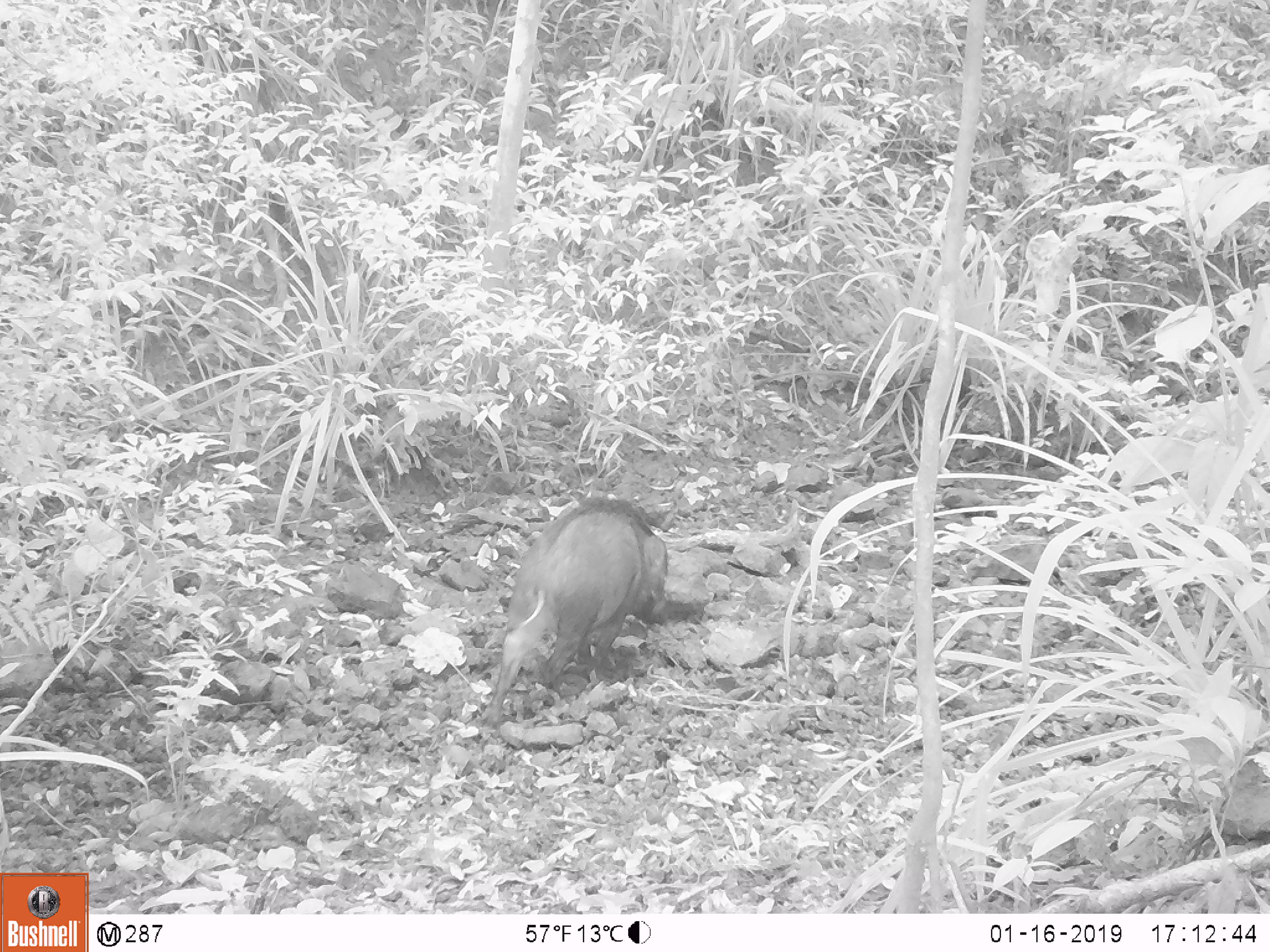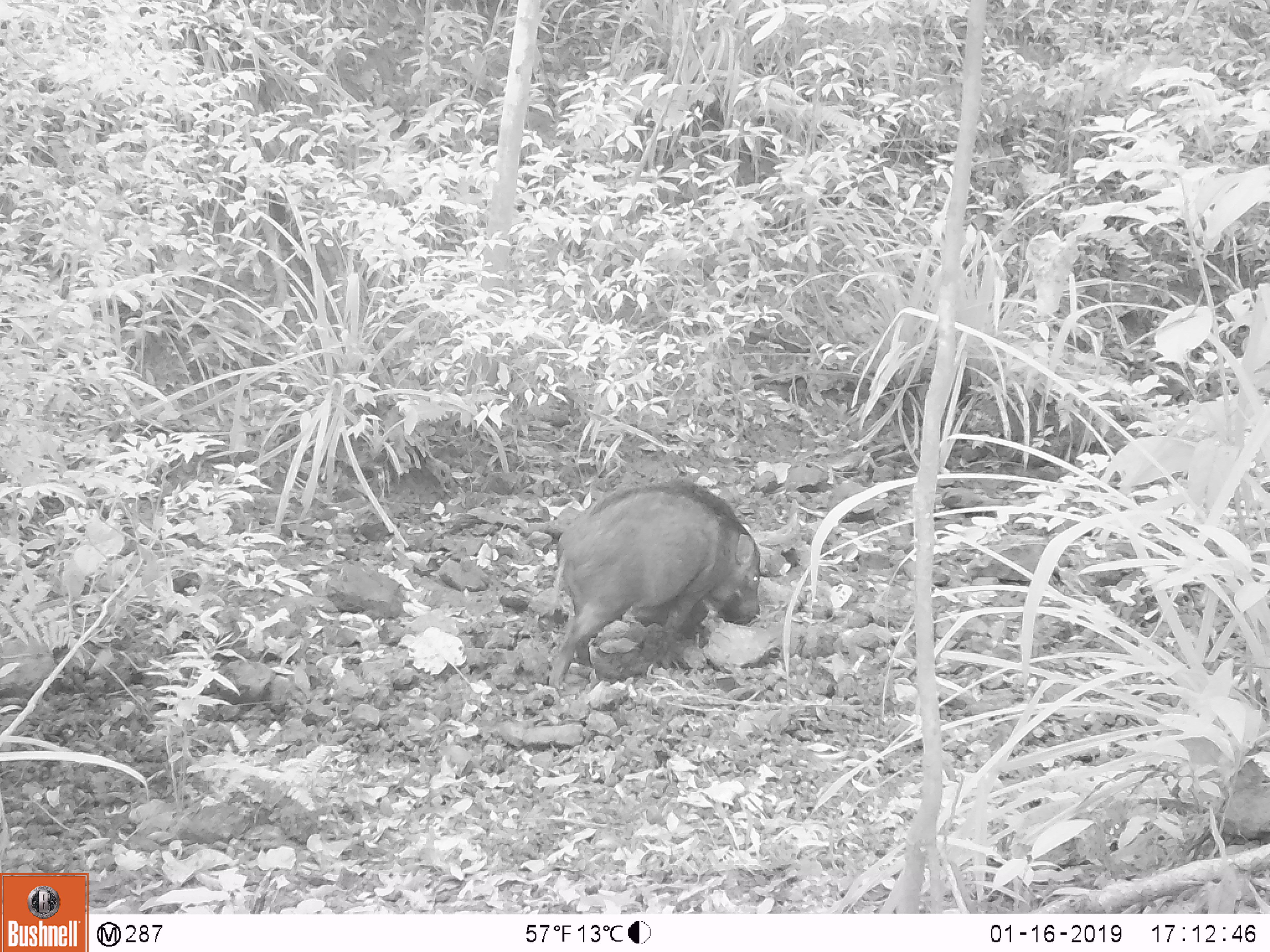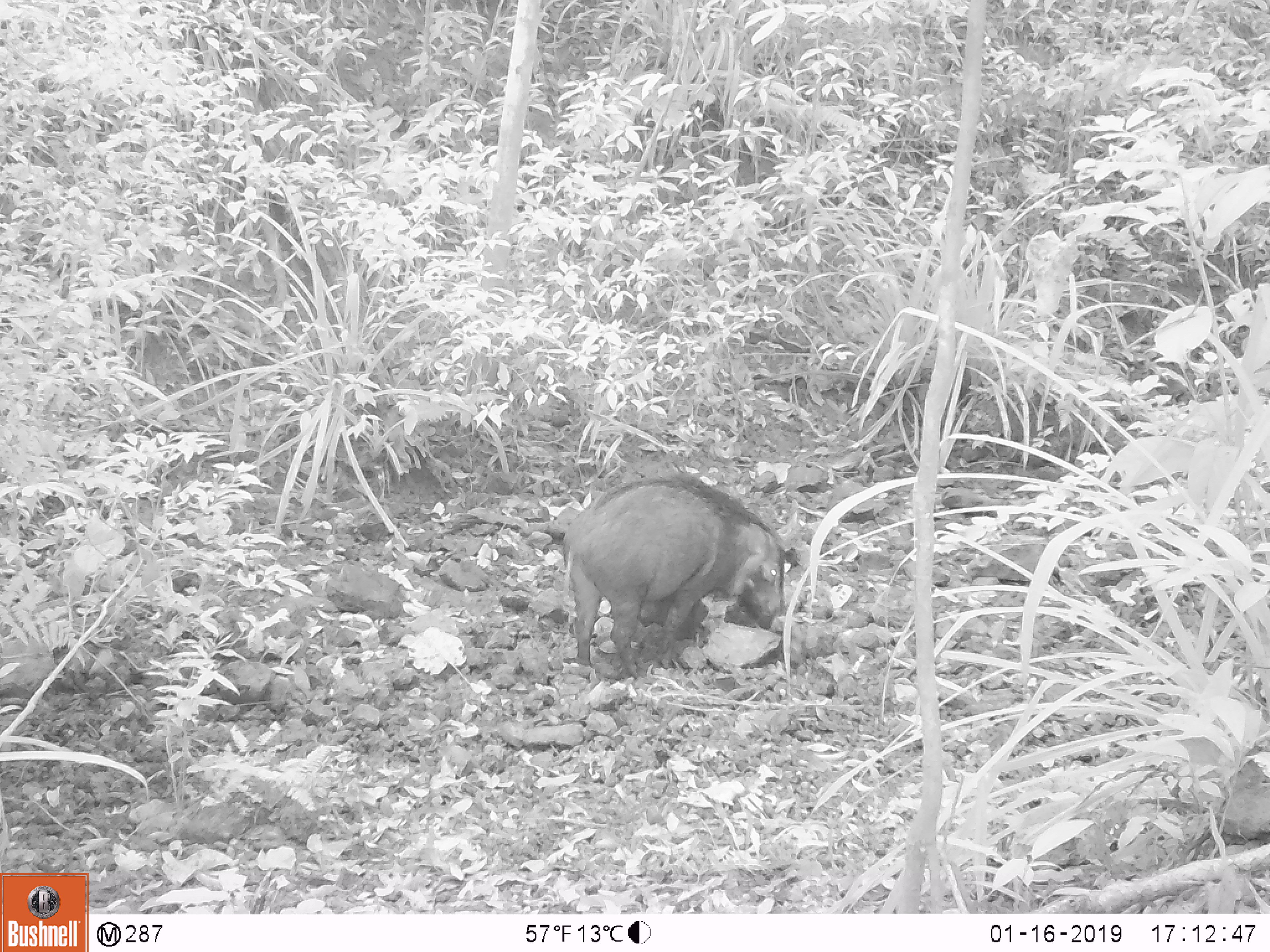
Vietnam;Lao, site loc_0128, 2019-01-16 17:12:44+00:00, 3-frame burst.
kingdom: Animalia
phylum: Chordata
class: Mammalia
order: Artiodactyla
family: Suidae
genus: Sus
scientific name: Sus scrofa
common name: eurasian wild pig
Eurasian wild pig (Sus scrofa). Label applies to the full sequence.